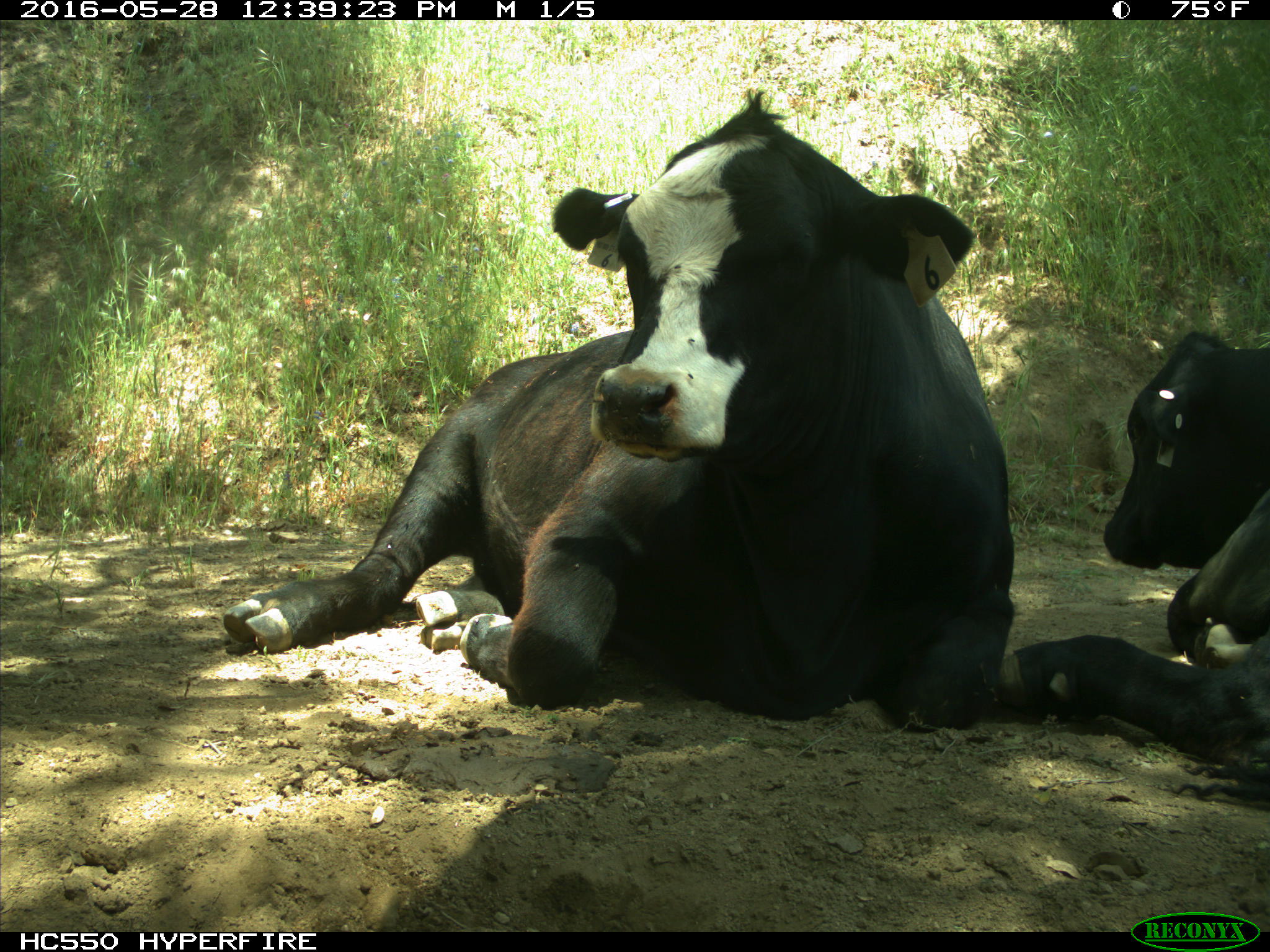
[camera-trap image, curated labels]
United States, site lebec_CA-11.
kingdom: Animalia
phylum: Chordata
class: Mammalia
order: Artiodactyla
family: Bovidae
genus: Bos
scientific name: Bos taurus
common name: domestic cow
Bos taurus (domestic cow).